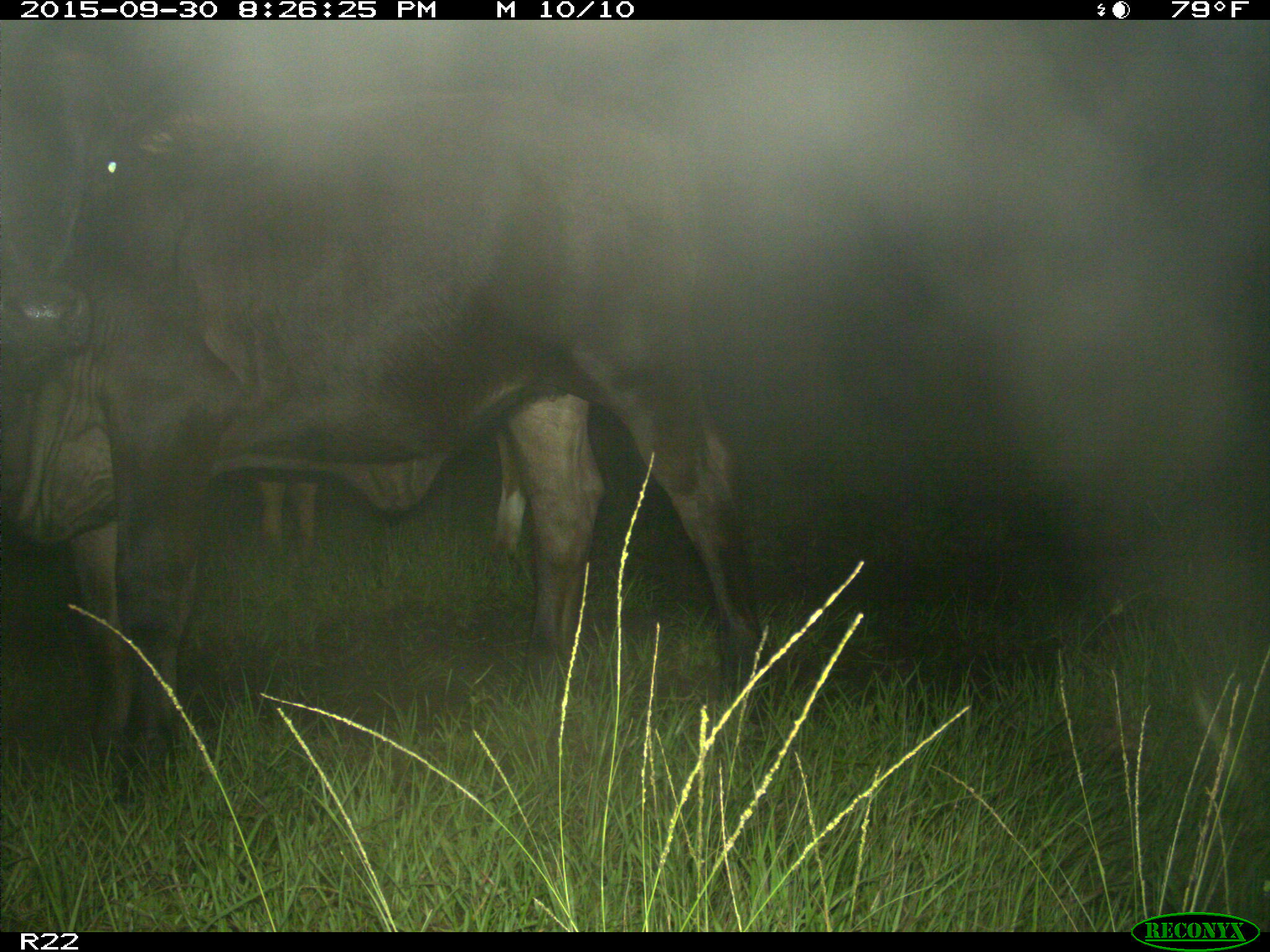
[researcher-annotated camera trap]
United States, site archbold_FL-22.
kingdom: Animalia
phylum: Chordata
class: Mammalia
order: Artiodactyla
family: Bovidae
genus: Bos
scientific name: Bos taurus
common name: domestic cow